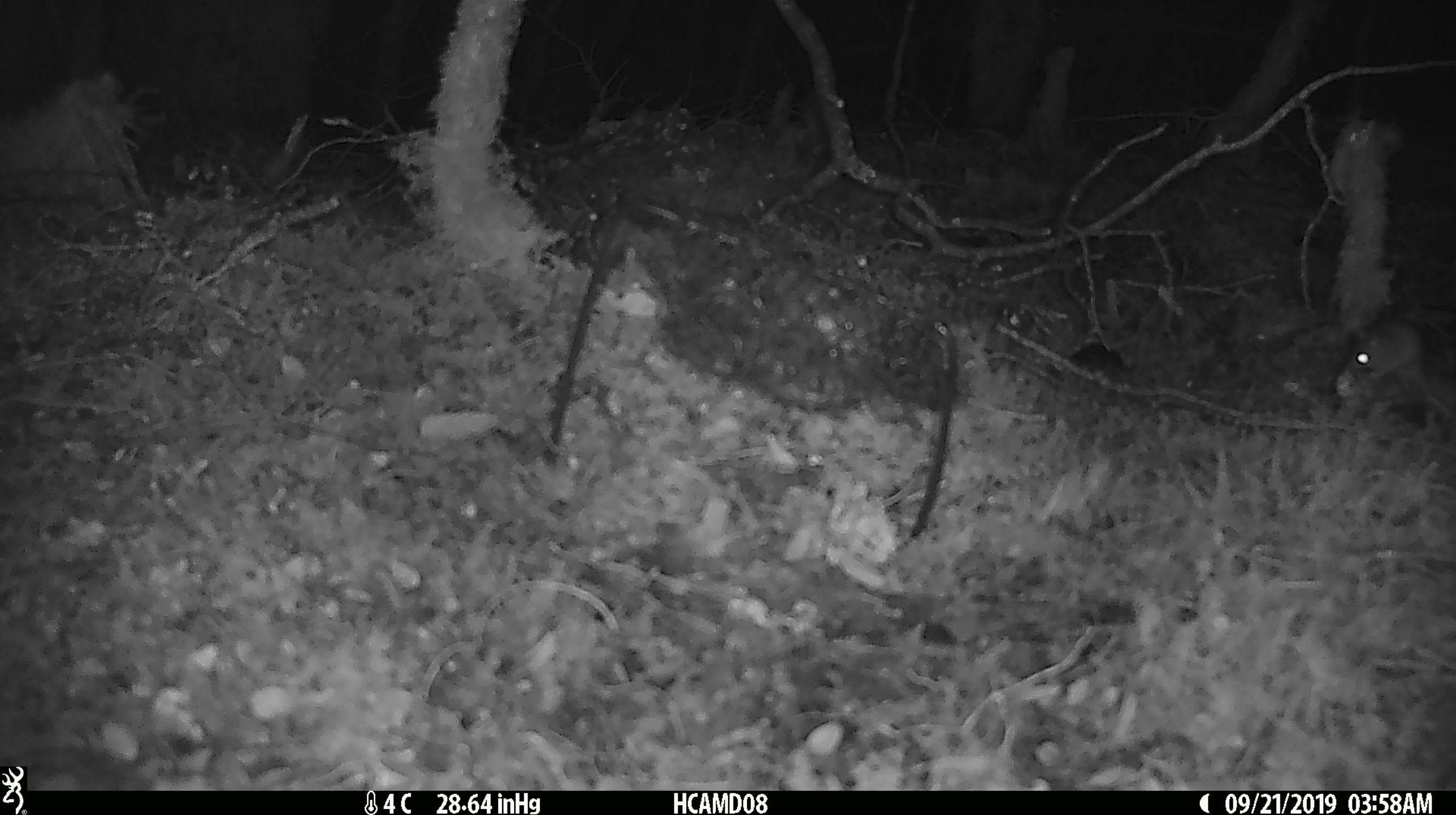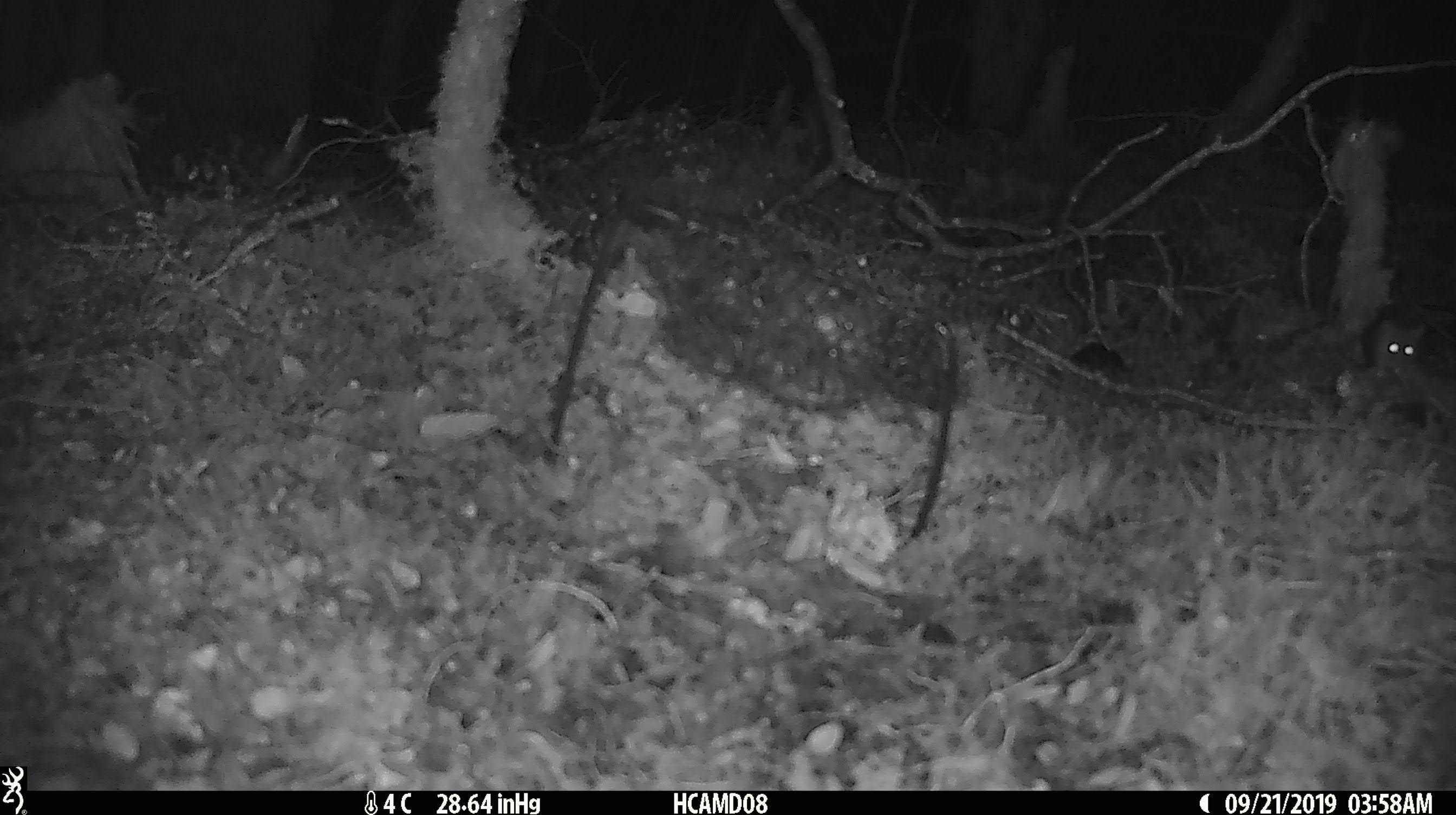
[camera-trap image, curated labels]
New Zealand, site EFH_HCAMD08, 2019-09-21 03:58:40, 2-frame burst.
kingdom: Animalia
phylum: Chordata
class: Mammalia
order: Rodentia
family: Muridae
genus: Mus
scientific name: Mus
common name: mouse